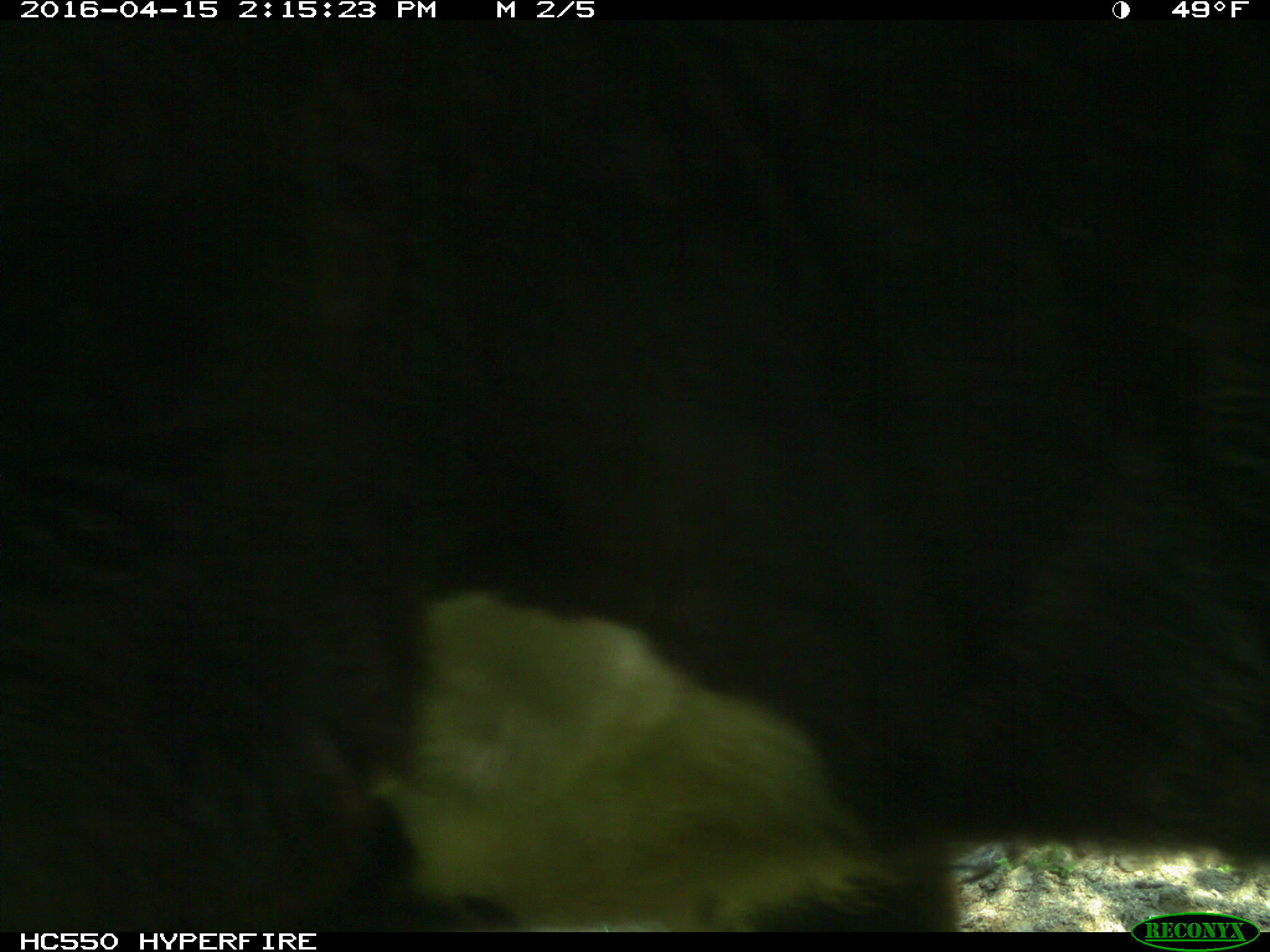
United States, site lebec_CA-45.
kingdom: Animalia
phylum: Chordata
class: Mammalia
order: Artiodactyla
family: Bovidae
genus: Bos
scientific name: Bos taurus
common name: domestic cow